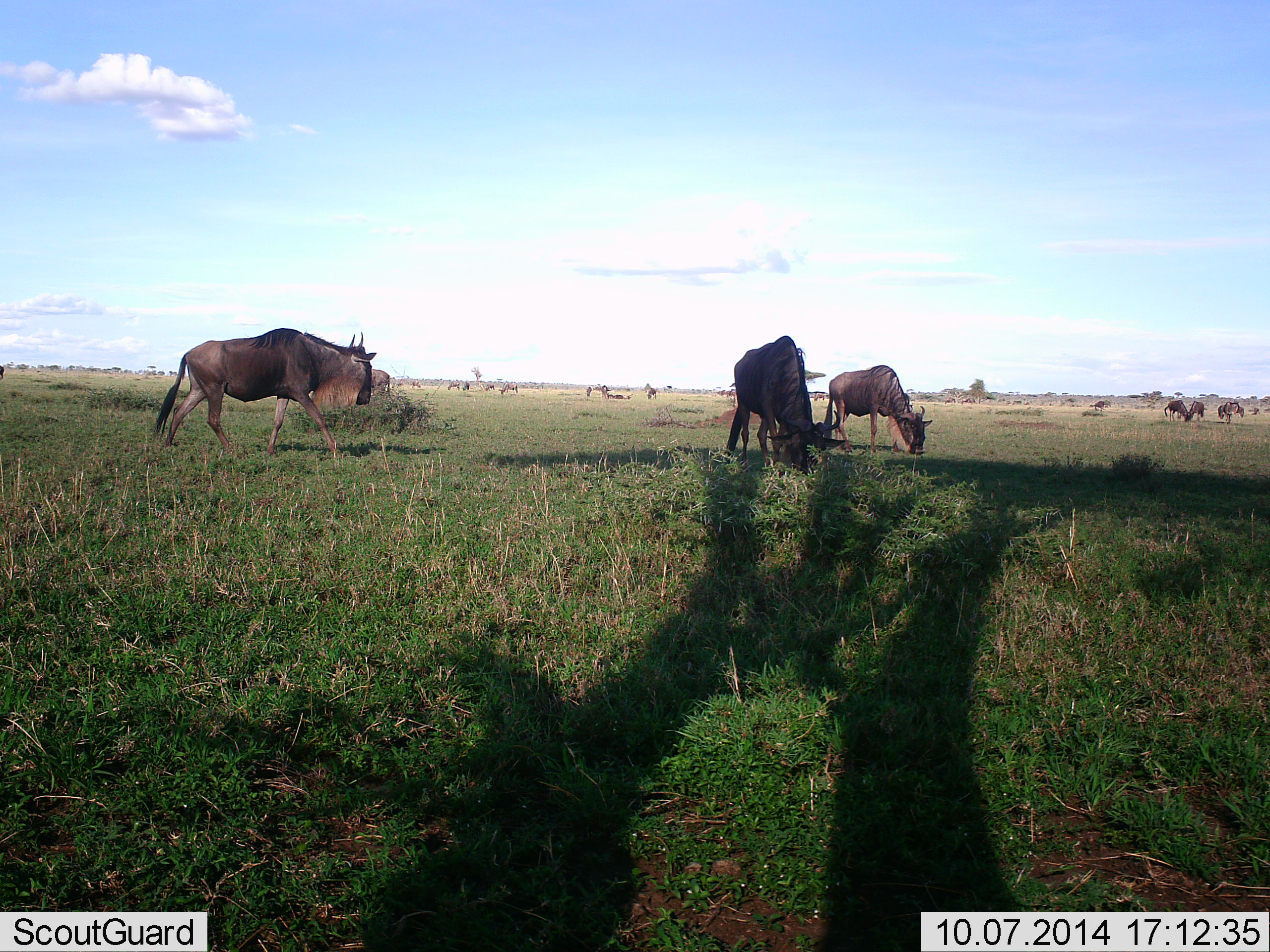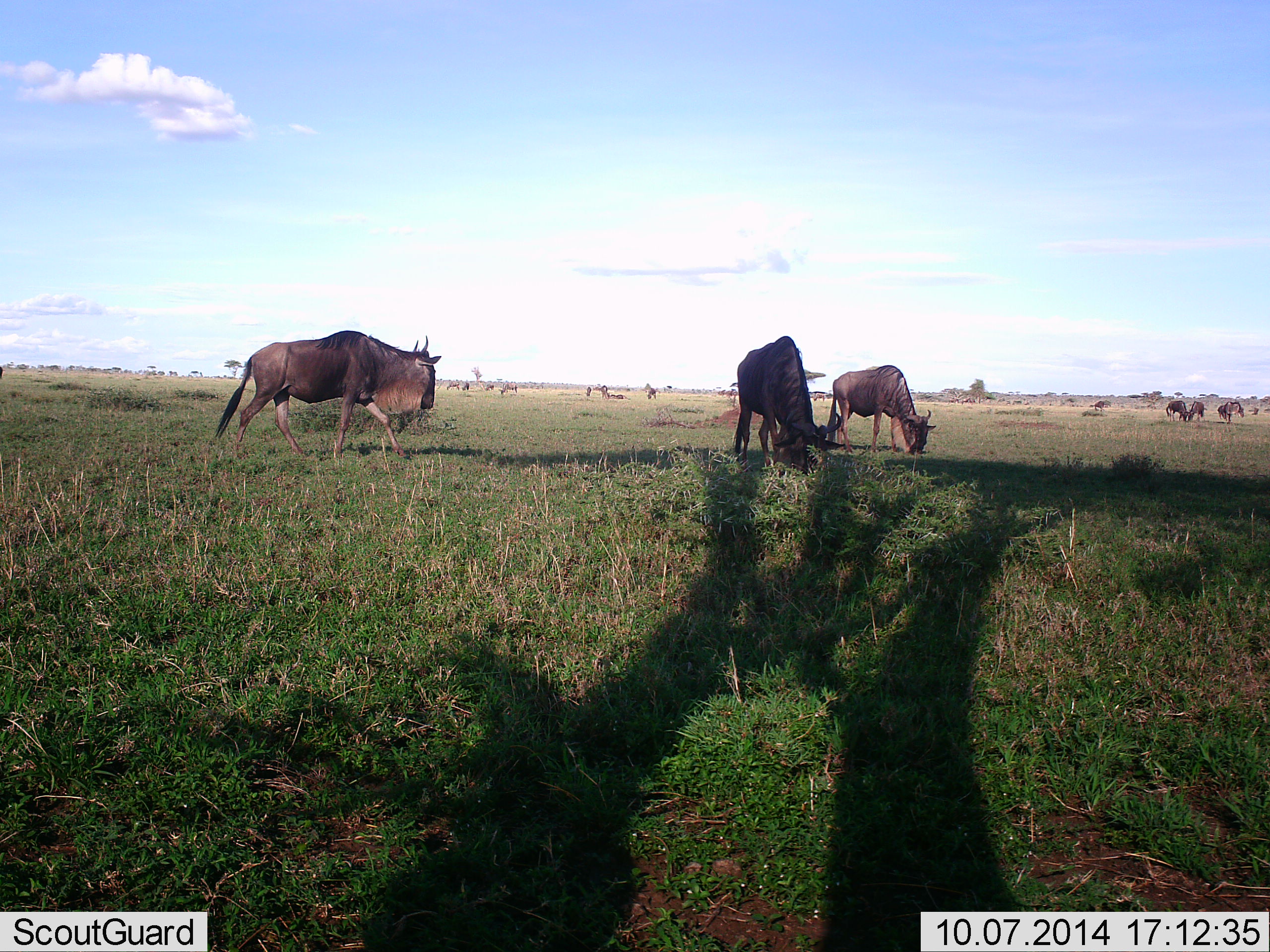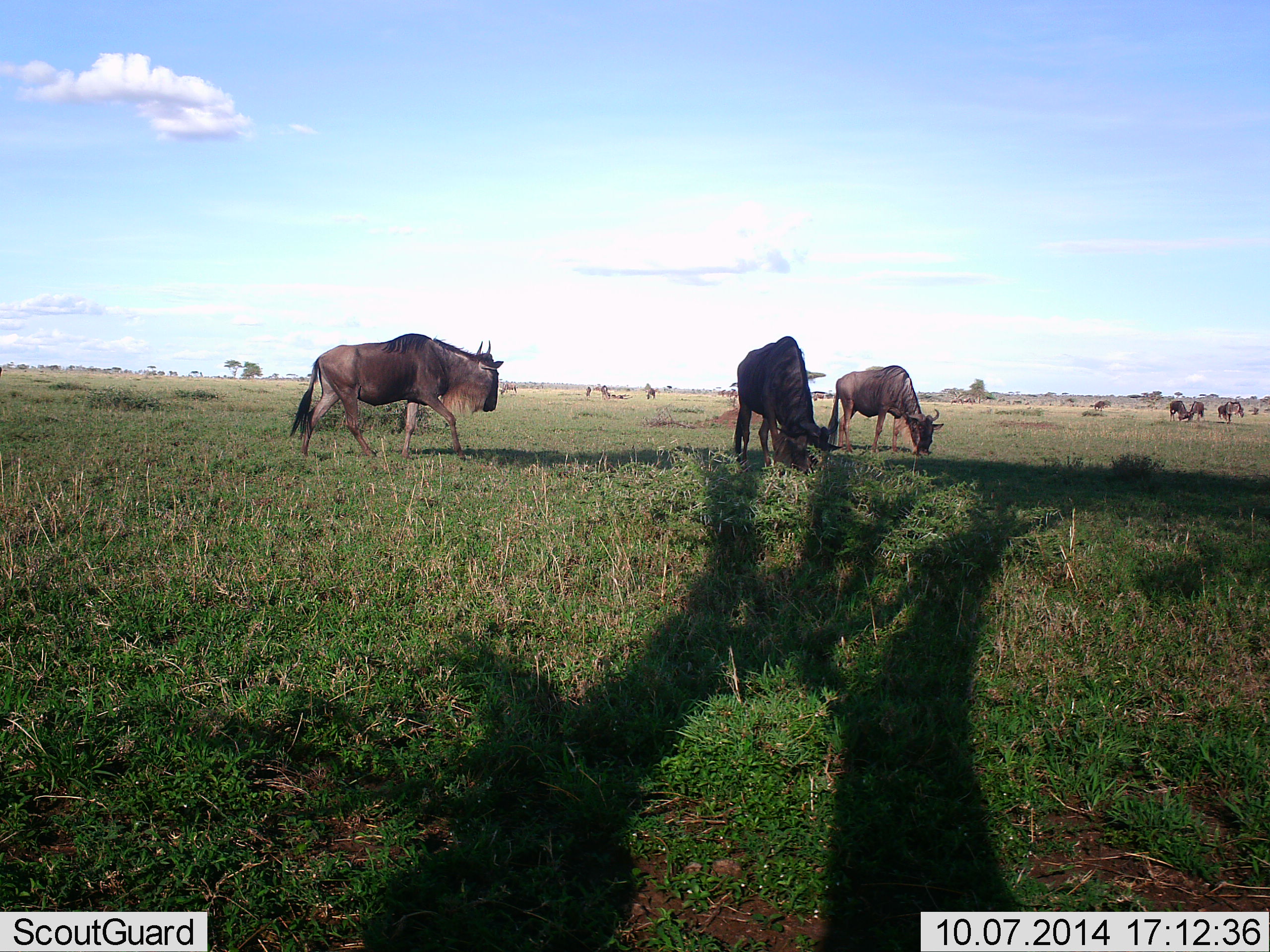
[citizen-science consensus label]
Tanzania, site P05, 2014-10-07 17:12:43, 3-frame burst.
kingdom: Animalia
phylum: Chordata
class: Mammalia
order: Artiodactyla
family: Bovidae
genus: Connochaetes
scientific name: Connochaetes taurinus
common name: blue wildebeest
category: wildebeest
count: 11-50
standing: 30%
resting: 20%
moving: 80%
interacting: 0%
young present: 0%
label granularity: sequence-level